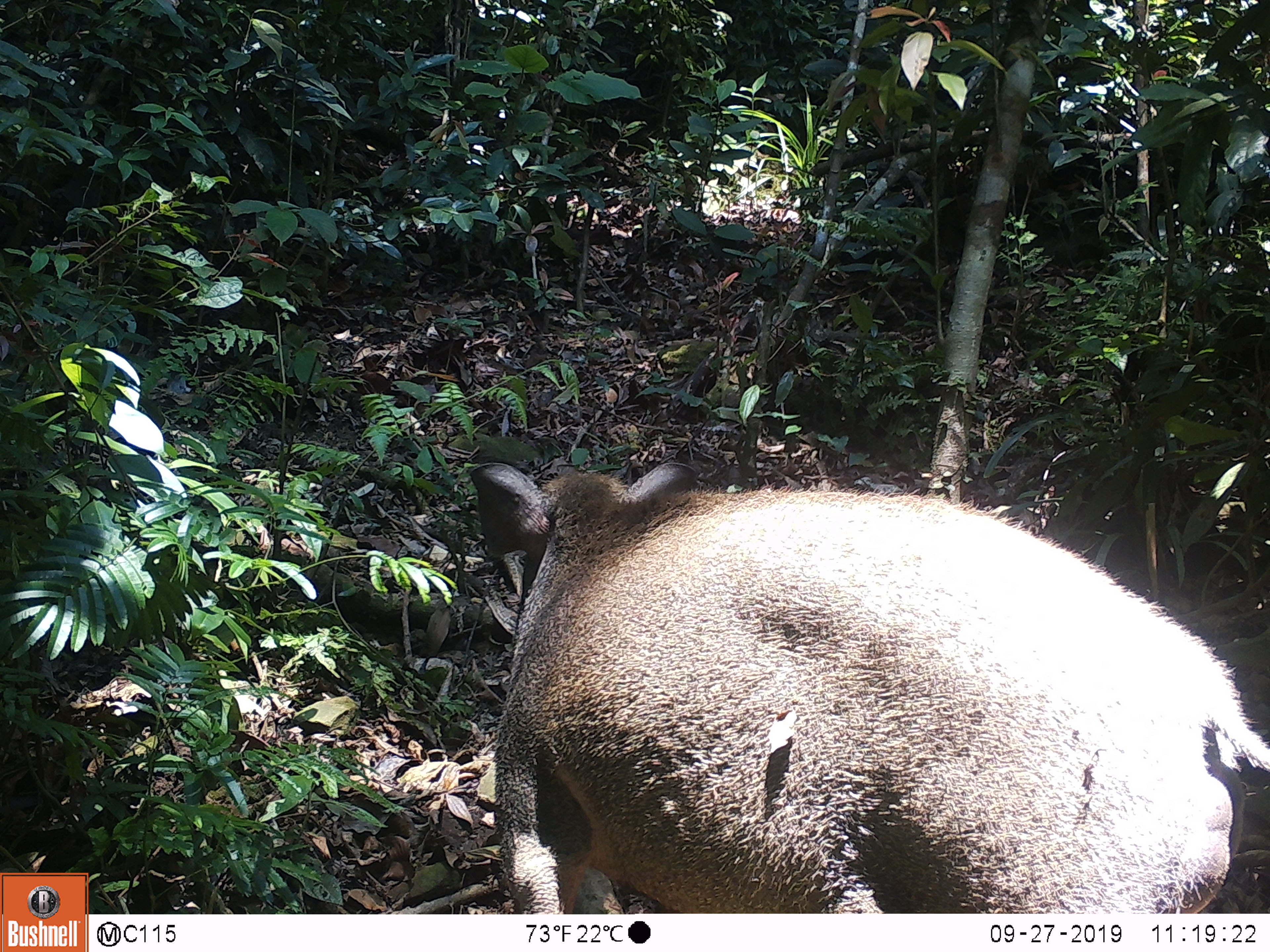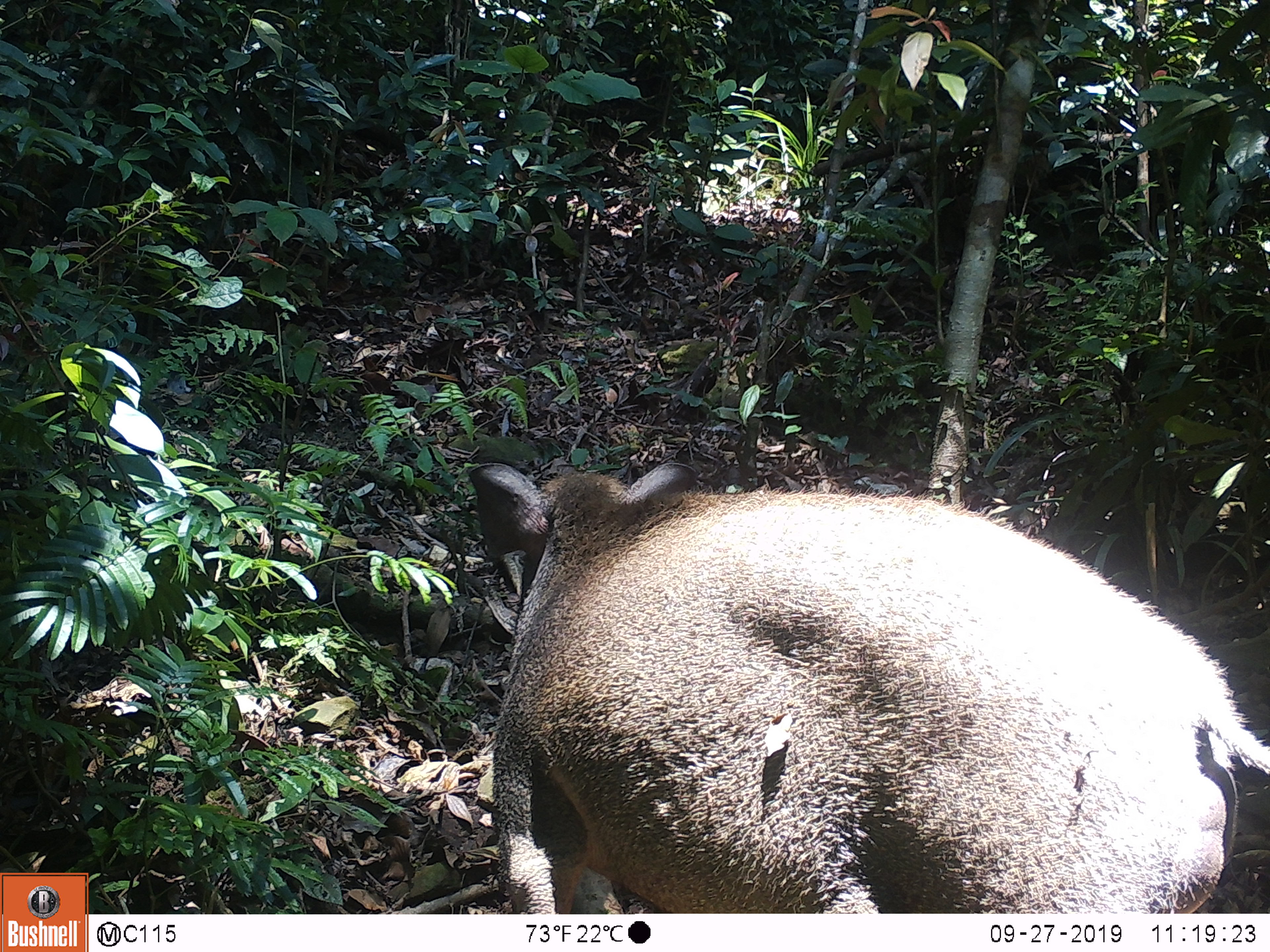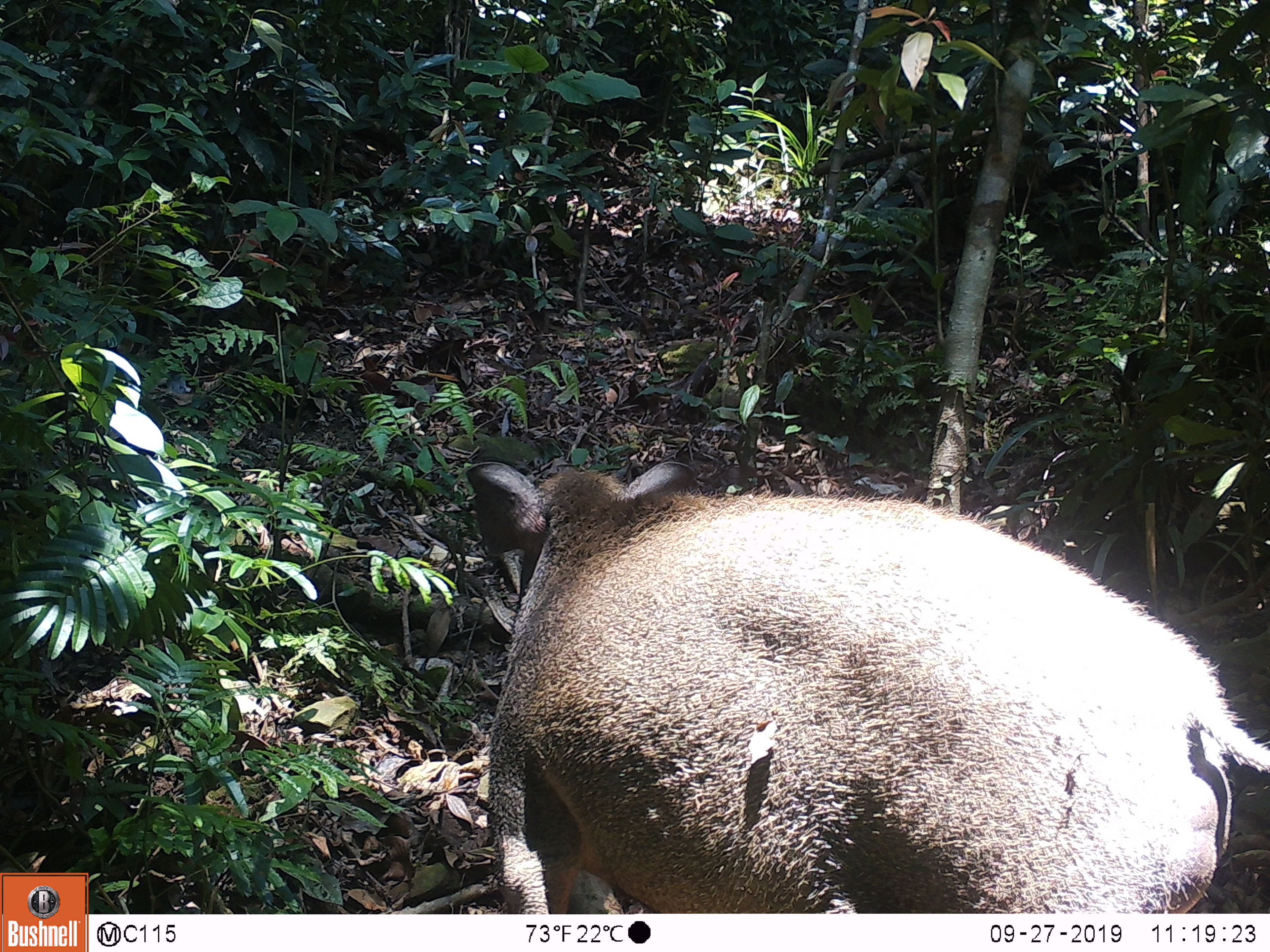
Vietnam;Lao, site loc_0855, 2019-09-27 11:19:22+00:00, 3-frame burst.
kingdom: Animalia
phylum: Chordata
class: Mammalia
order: Artiodactyla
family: Suidae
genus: Sus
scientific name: Sus scrofa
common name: eurasian wild pig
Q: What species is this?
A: Eurasian wild pig (Sus scrofa).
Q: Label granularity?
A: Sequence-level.